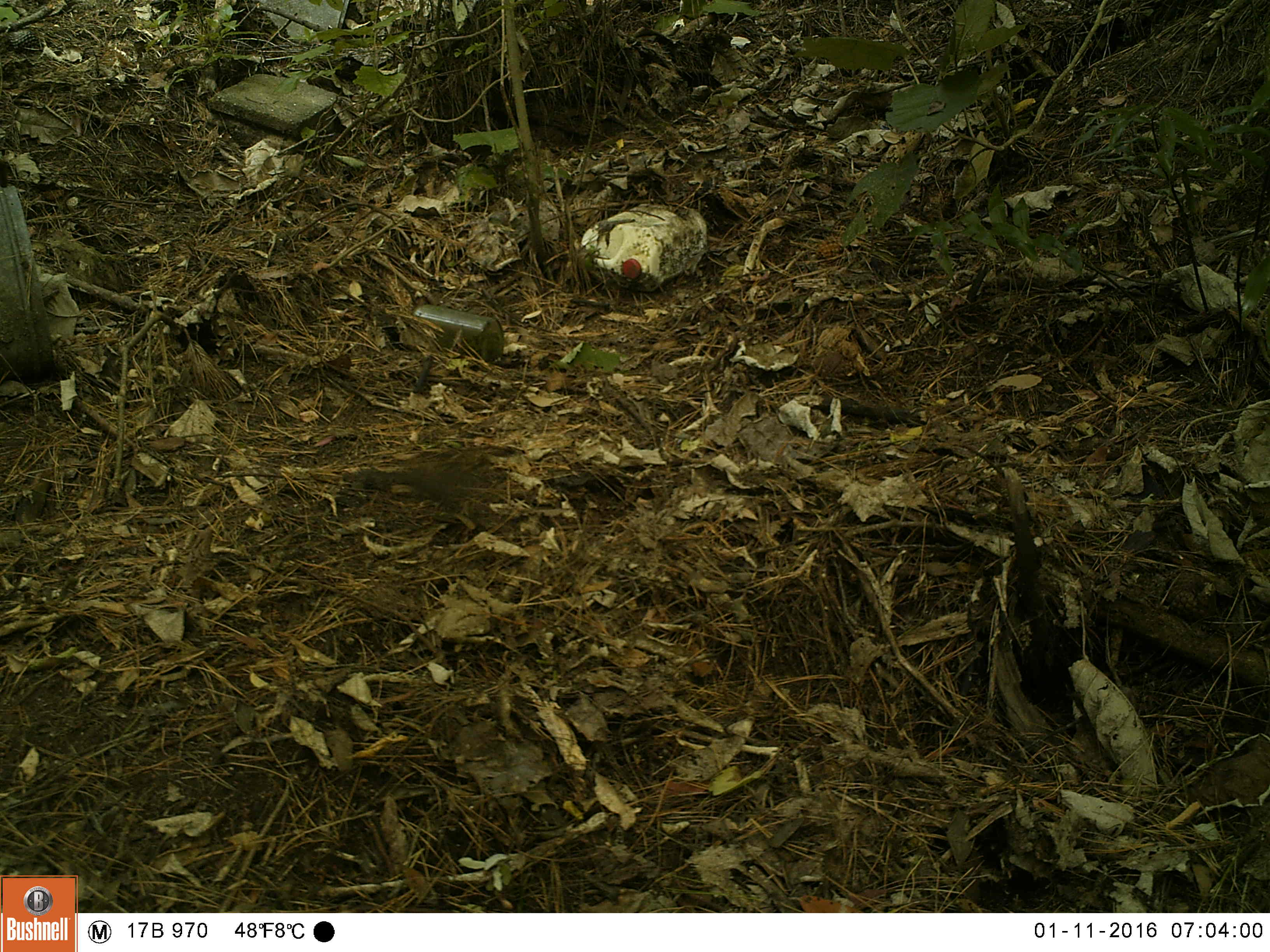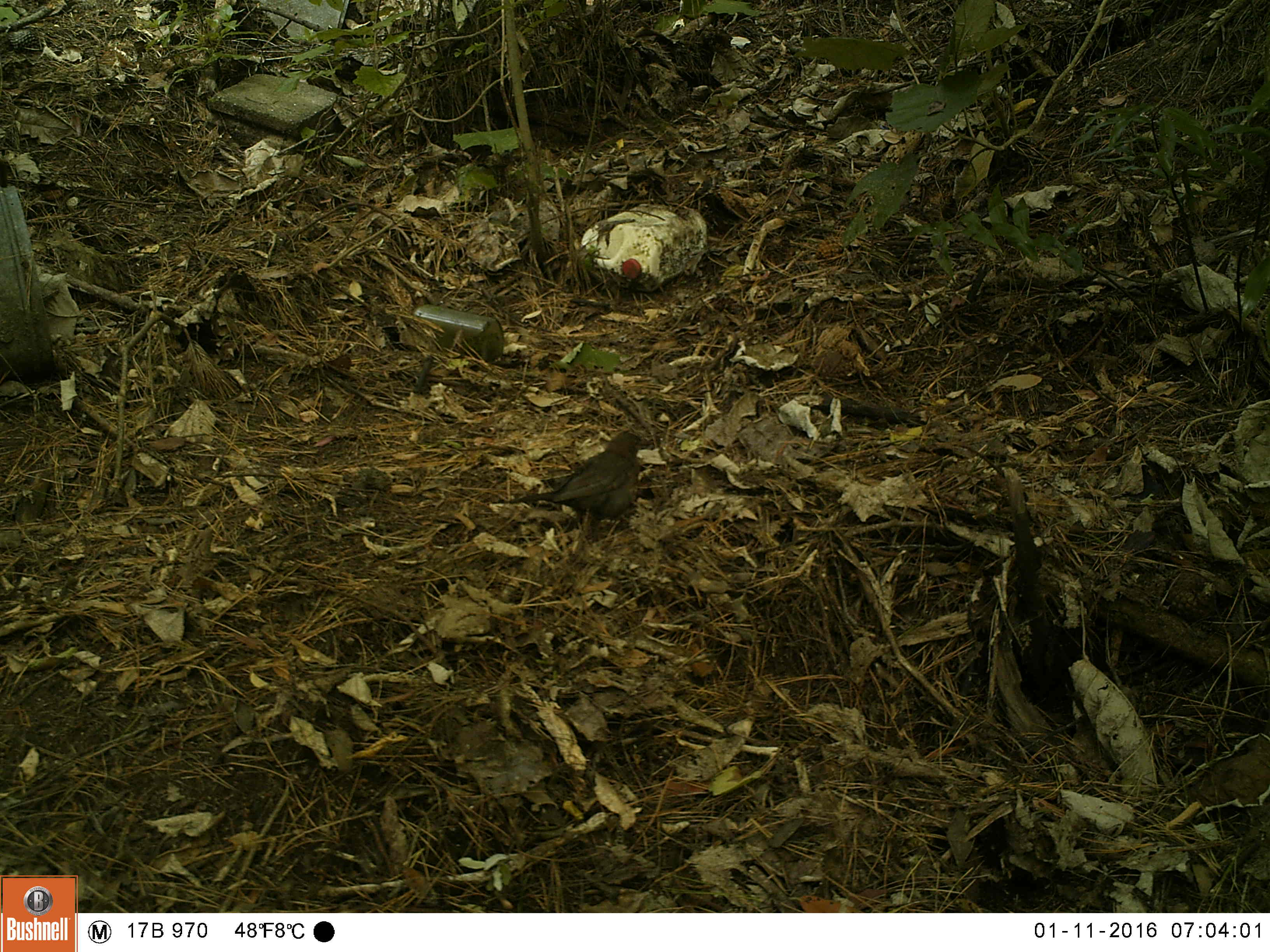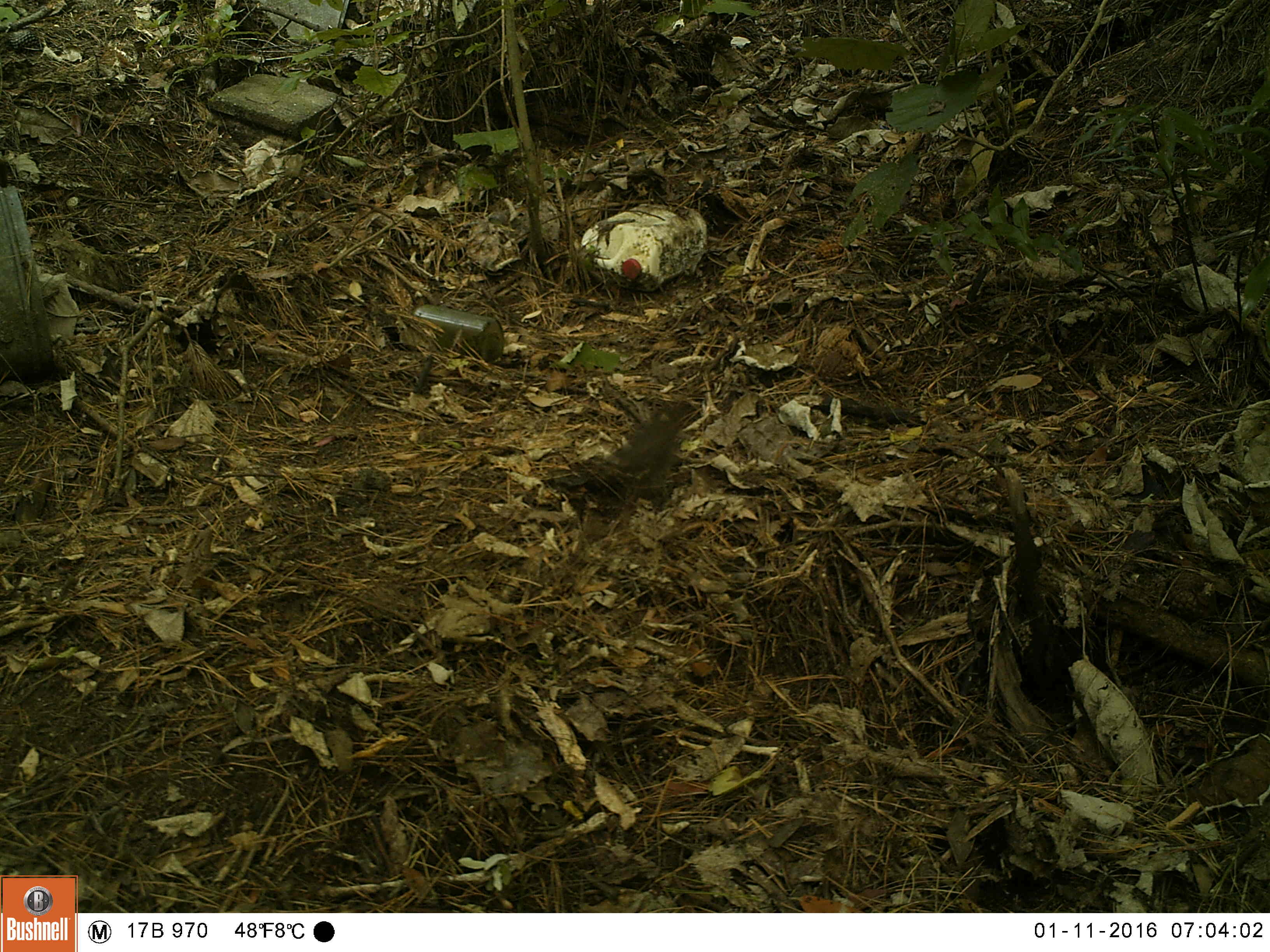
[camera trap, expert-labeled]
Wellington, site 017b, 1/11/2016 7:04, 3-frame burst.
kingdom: Animalia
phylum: Chordata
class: Aves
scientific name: Aves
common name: bird